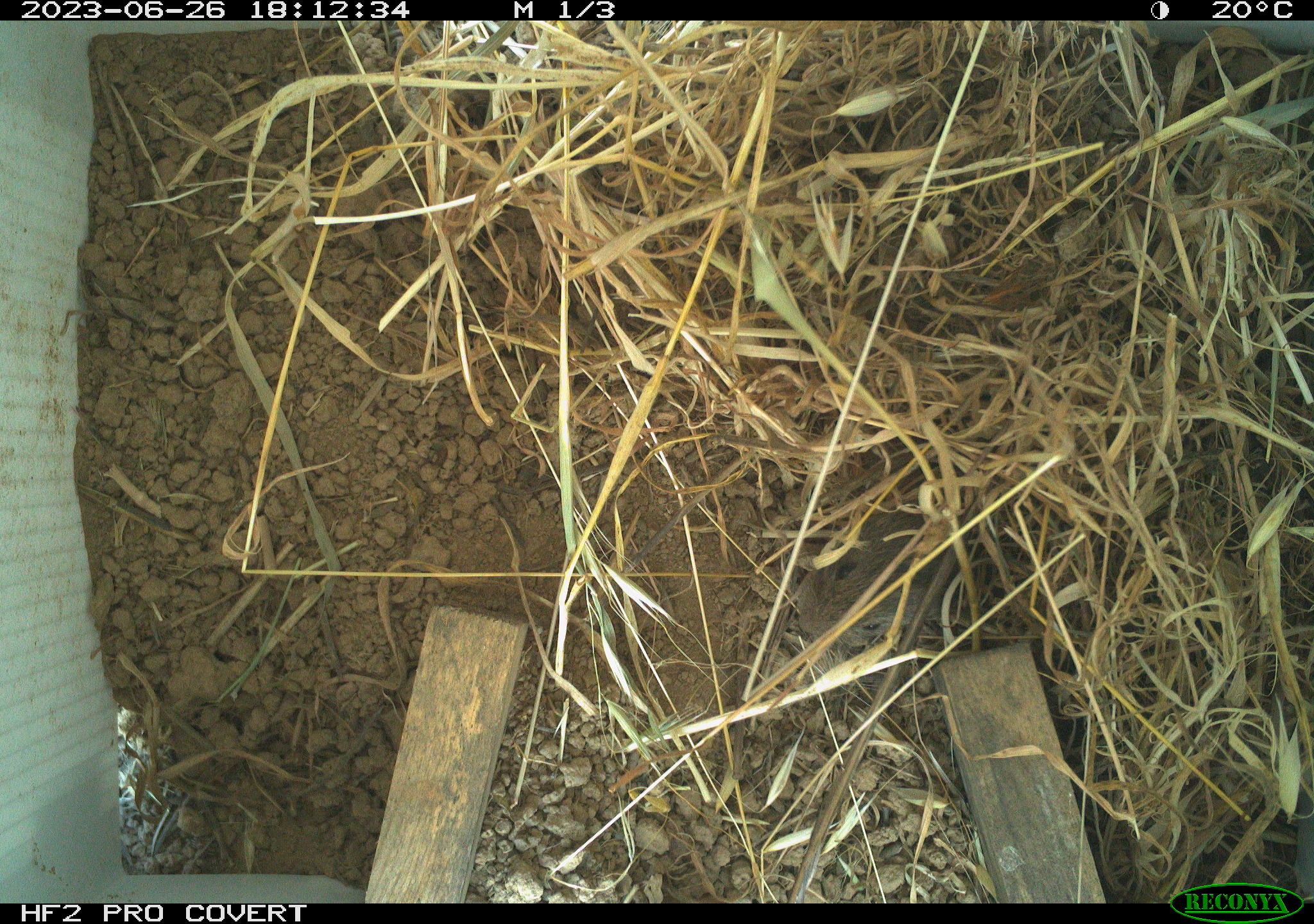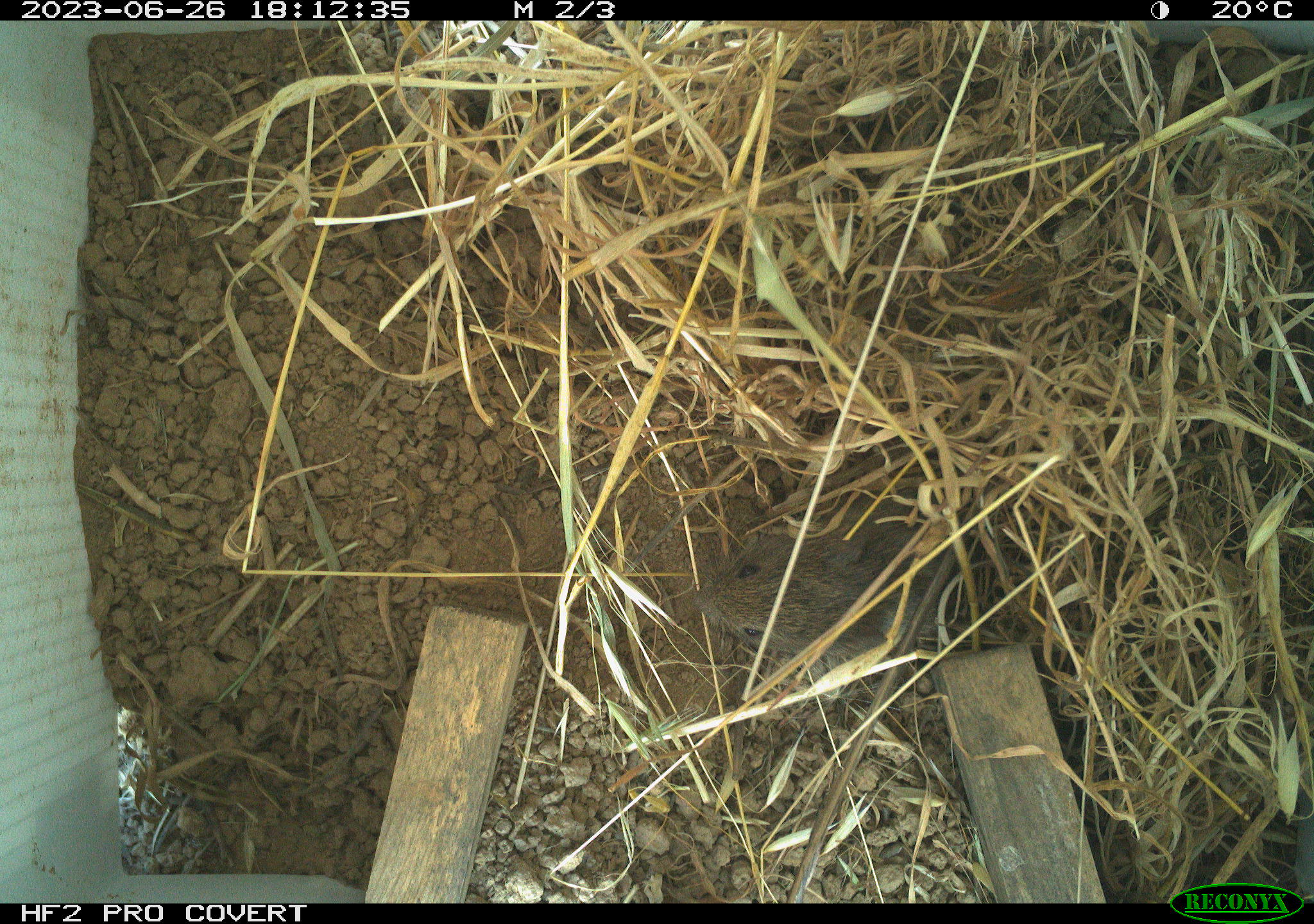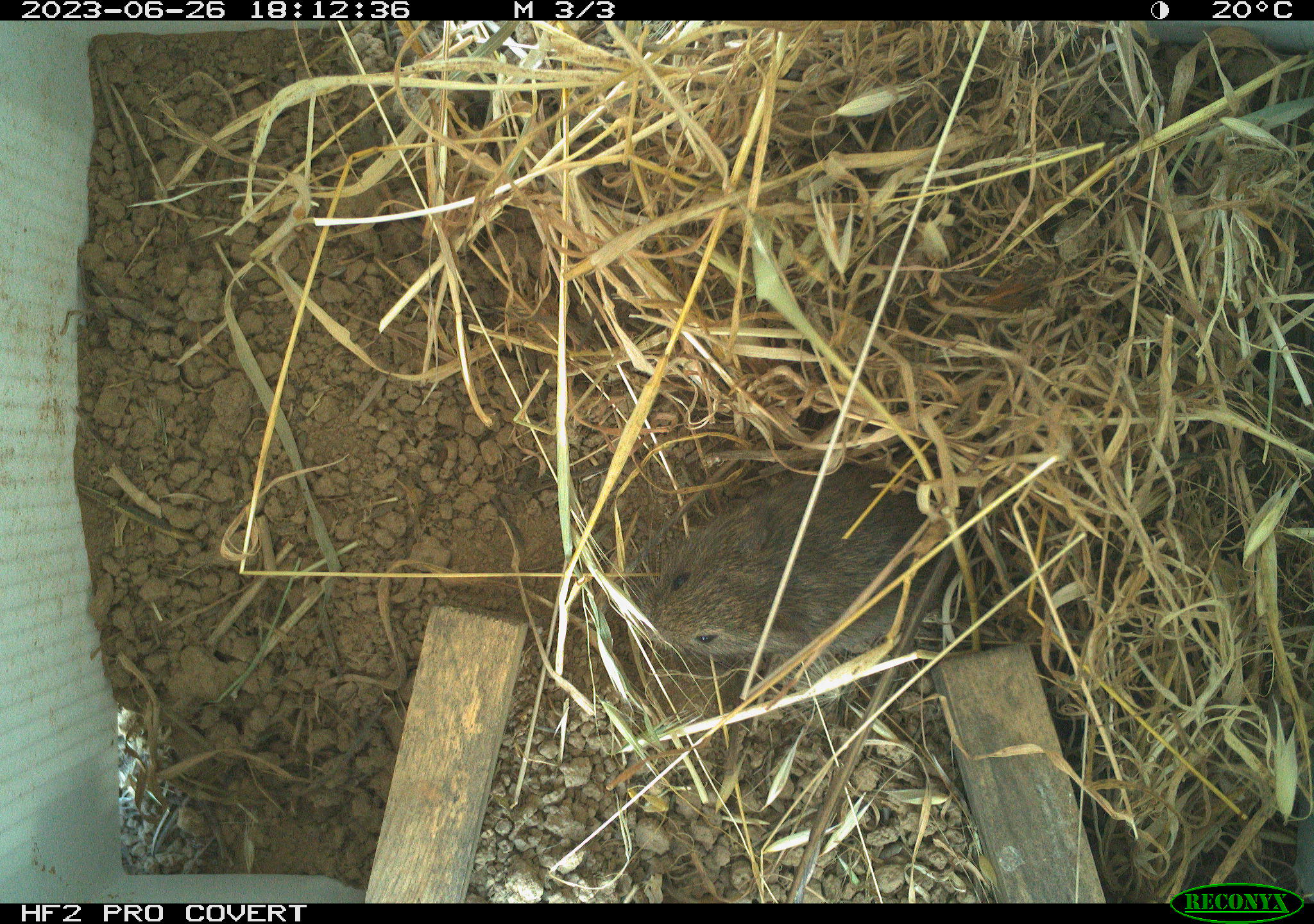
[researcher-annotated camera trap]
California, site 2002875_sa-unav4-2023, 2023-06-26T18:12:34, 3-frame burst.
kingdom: Animalia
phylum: Chordata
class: Mammalia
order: Rodentia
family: Cricetidae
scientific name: Arvicolinae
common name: voles, lemmings, and muskrats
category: arvicolinae subfamily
Arvicolinae subfamily (voles, lemmings, and muskrats) (Arvicolinae).